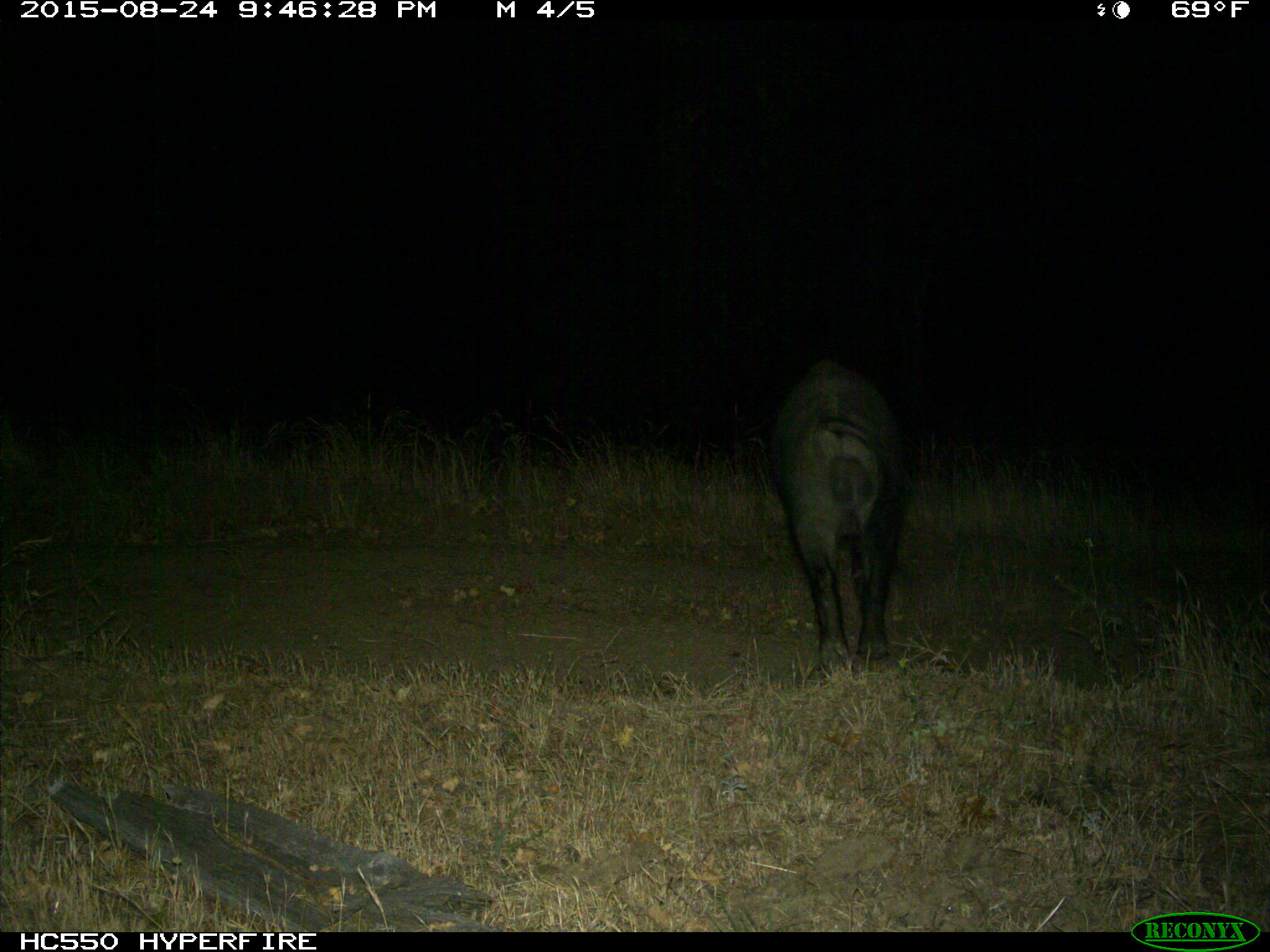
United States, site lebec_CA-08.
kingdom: Animalia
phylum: Chordata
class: Mammalia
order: Artiodactyla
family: Suidae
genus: Sus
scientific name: Sus scrofa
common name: wild boar